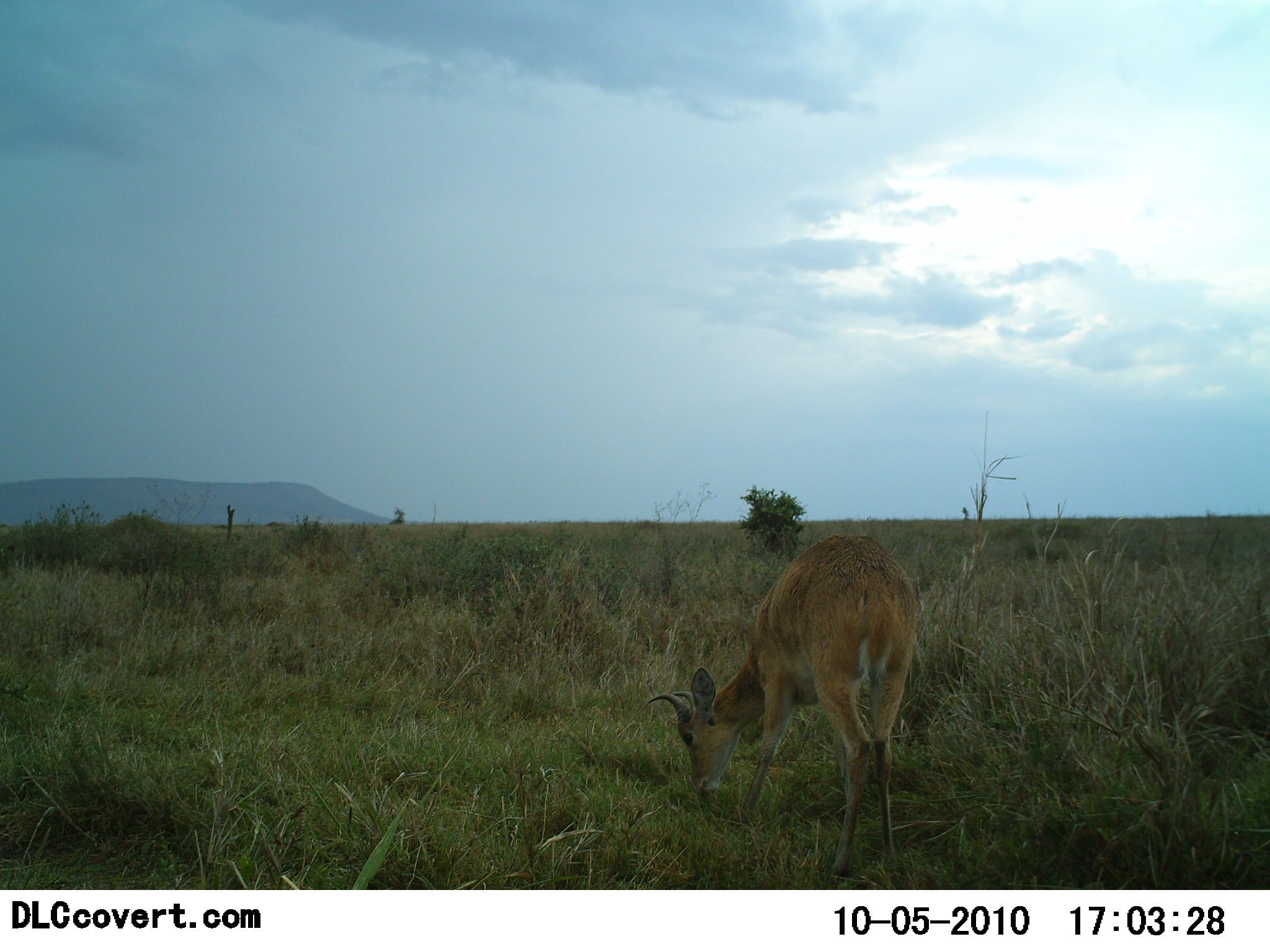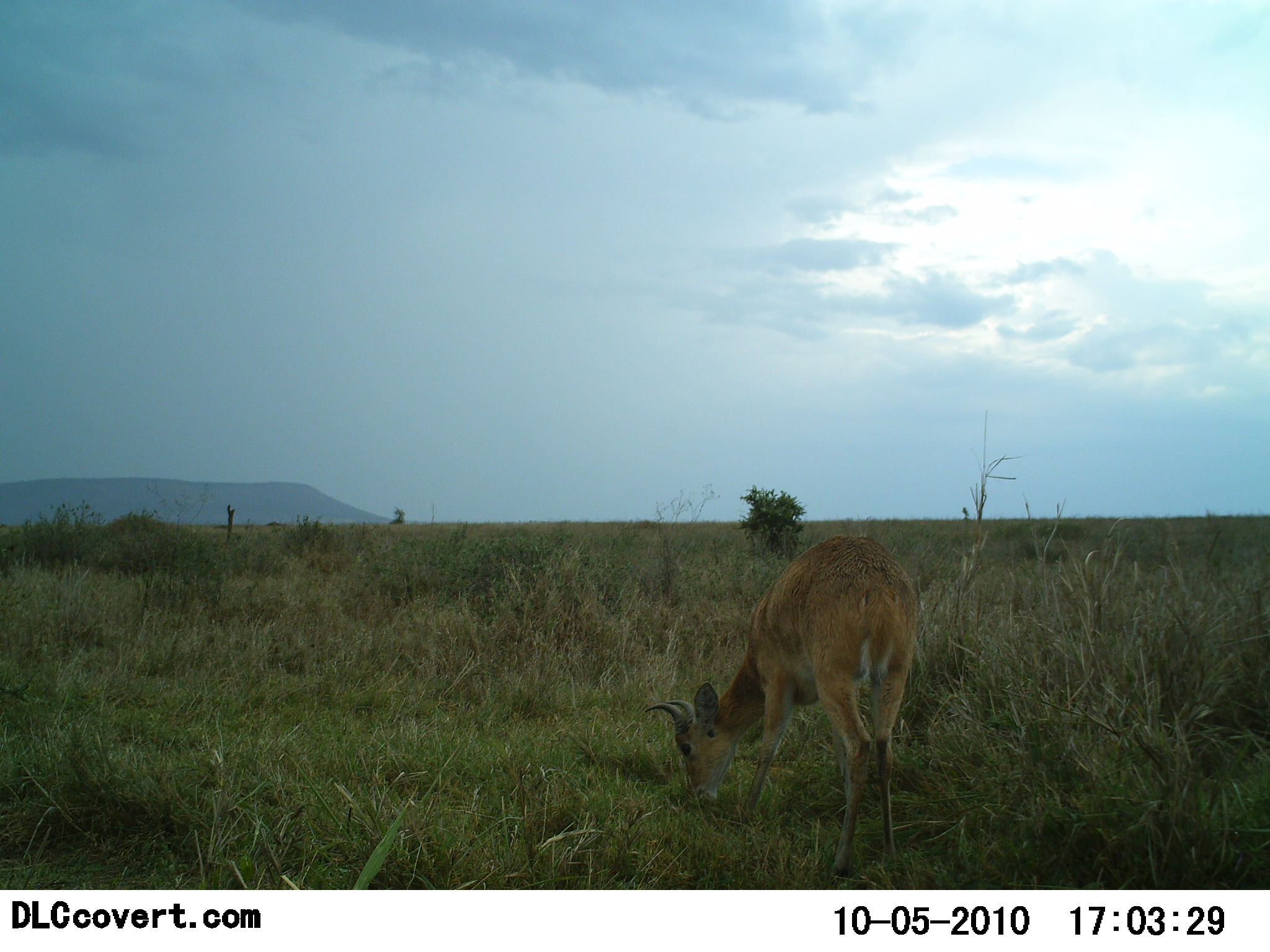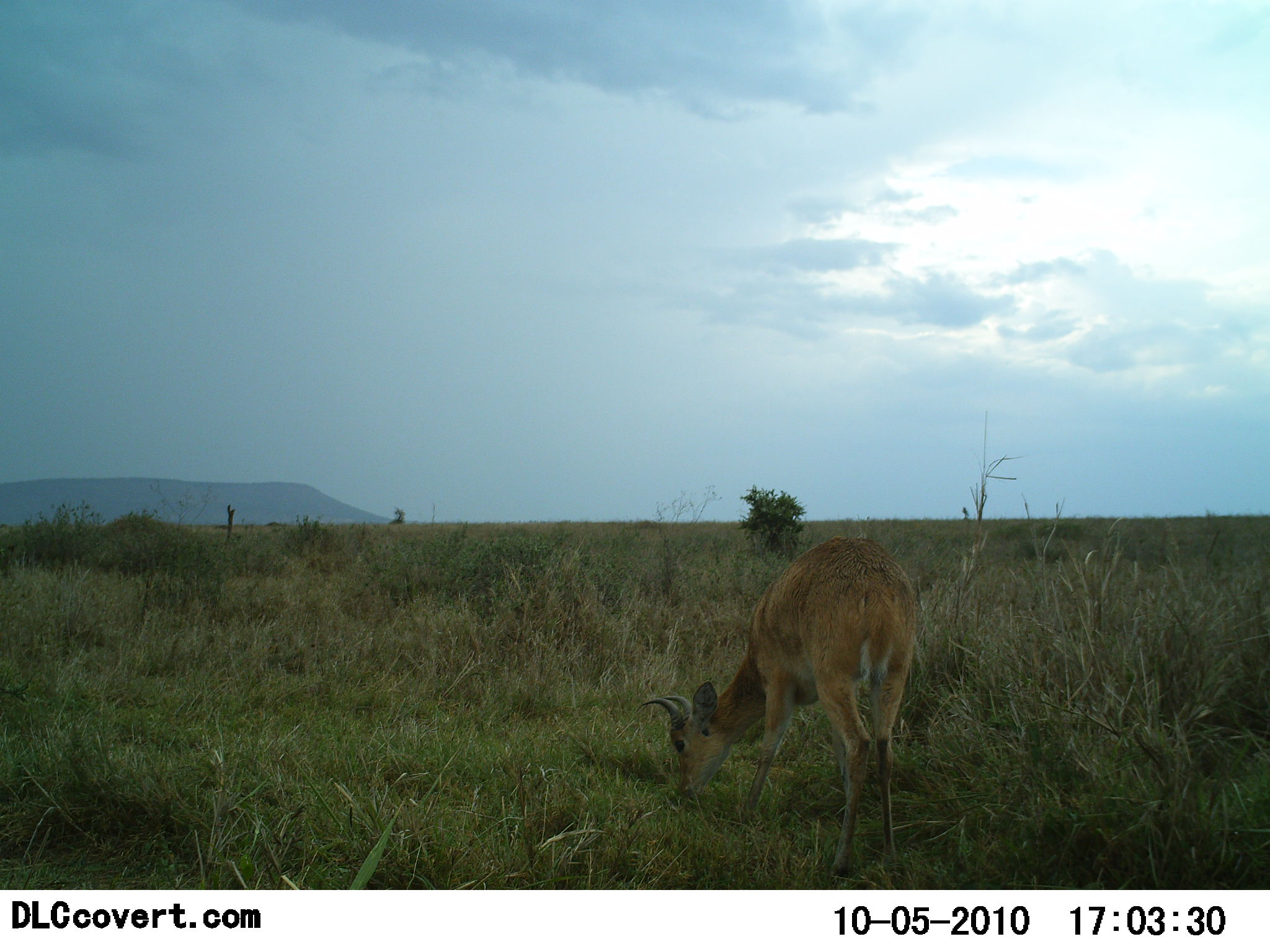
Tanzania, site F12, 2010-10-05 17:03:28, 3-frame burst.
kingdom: Animalia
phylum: Chordata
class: Mammalia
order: Artiodactyla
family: Bovidae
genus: Redunca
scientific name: Redunca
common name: reedbuck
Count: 1.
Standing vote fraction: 25%.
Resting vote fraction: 0%.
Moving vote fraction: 0%.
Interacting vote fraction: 0%.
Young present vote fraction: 0%.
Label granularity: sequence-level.